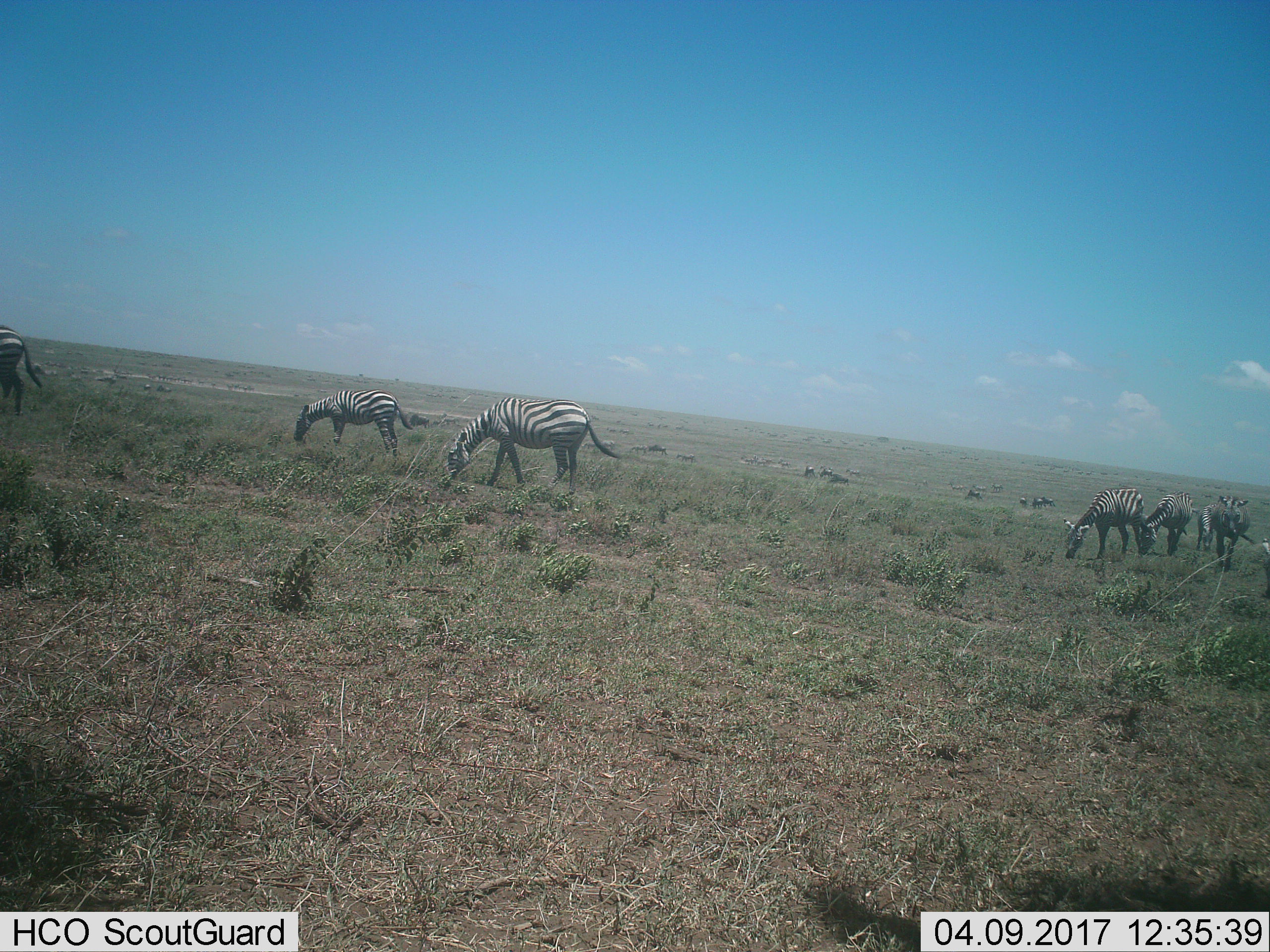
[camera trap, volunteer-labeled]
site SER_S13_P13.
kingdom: Animalia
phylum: Chordata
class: Mammalia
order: Perissodactyla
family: Equidae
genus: Equus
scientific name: Equus quagga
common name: plains zebra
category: zebraplains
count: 11-50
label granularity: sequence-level